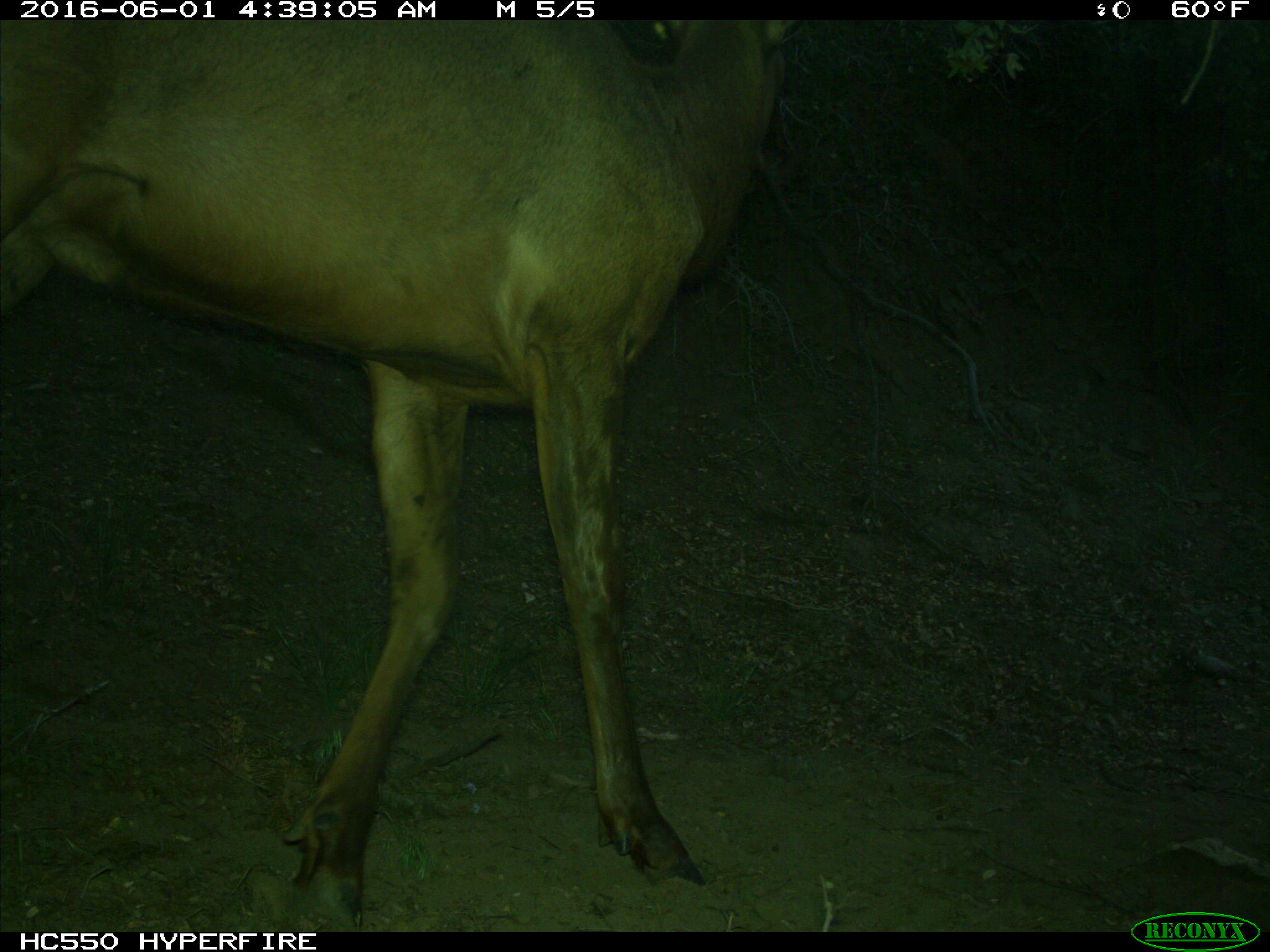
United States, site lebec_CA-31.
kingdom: Animalia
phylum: Chordata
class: Mammalia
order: Artiodactyla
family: Cervidae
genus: Cervus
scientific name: Cervus canadensis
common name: elk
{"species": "Cervus canadensis (elk)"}